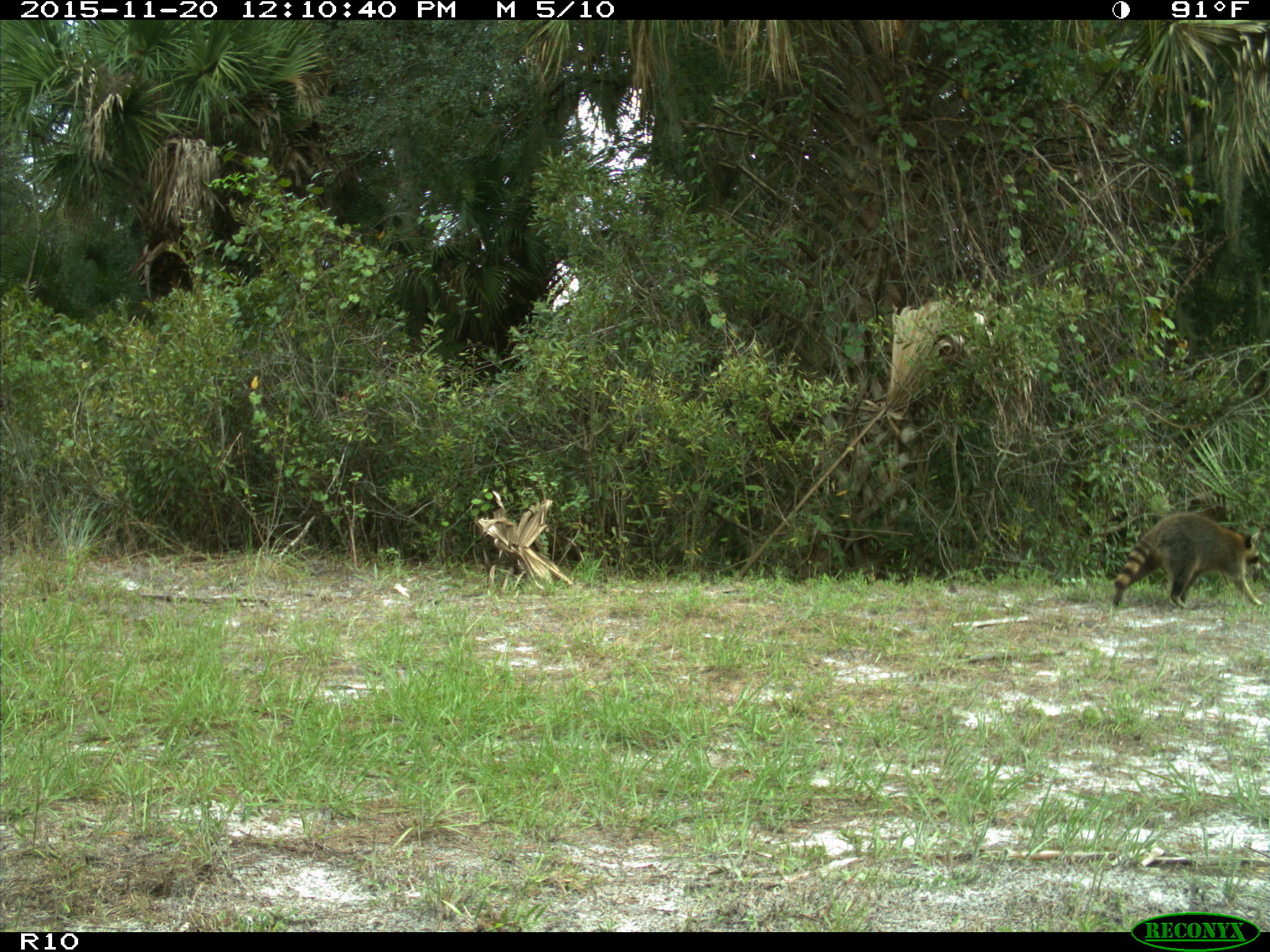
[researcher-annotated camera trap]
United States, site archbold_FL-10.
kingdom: Animalia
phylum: Chordata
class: Mammalia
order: Carnivora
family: Procyonidae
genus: Procyon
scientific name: Procyon lotor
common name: common raccoon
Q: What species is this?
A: Procyon lotor (common raccoon).